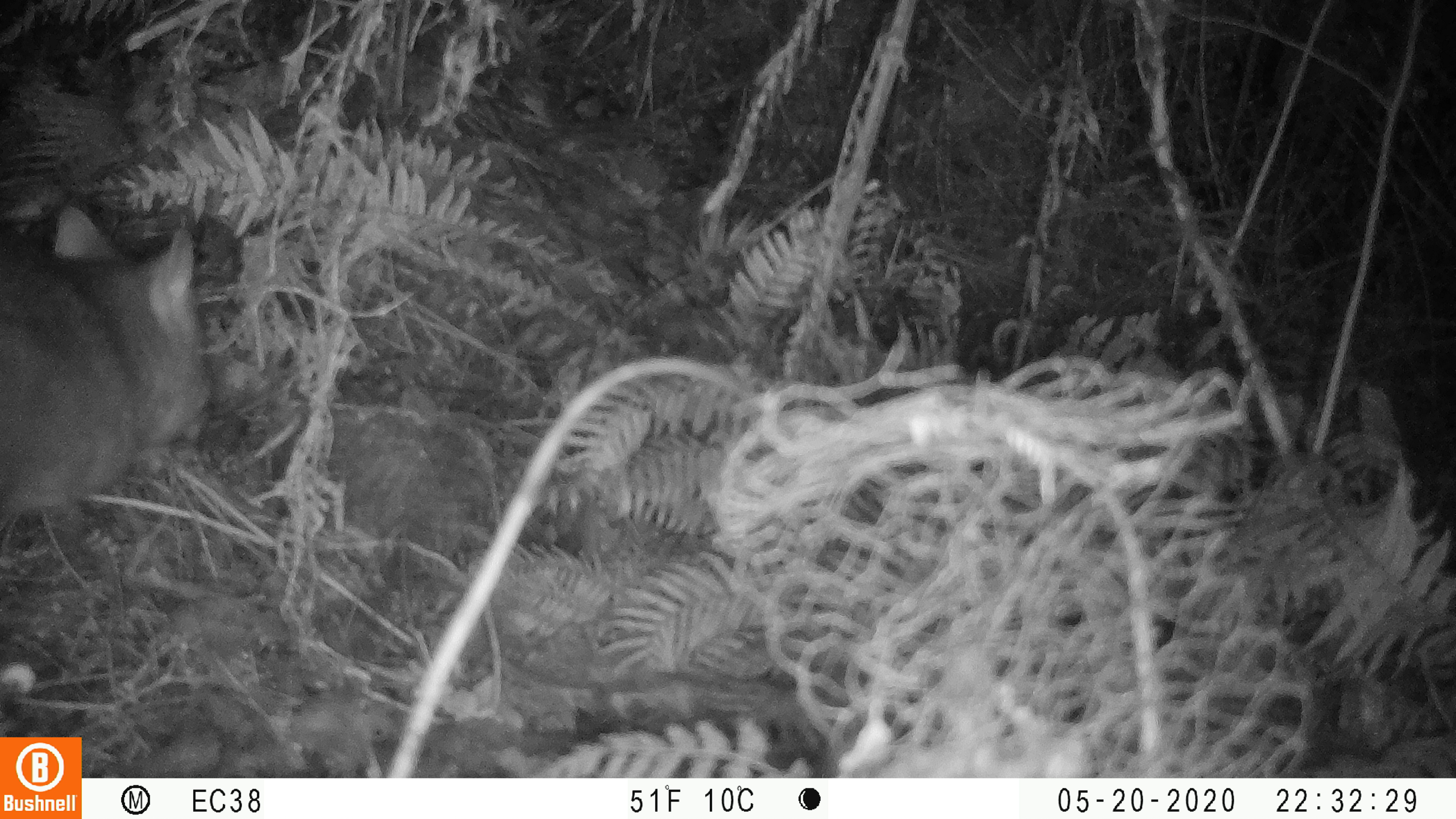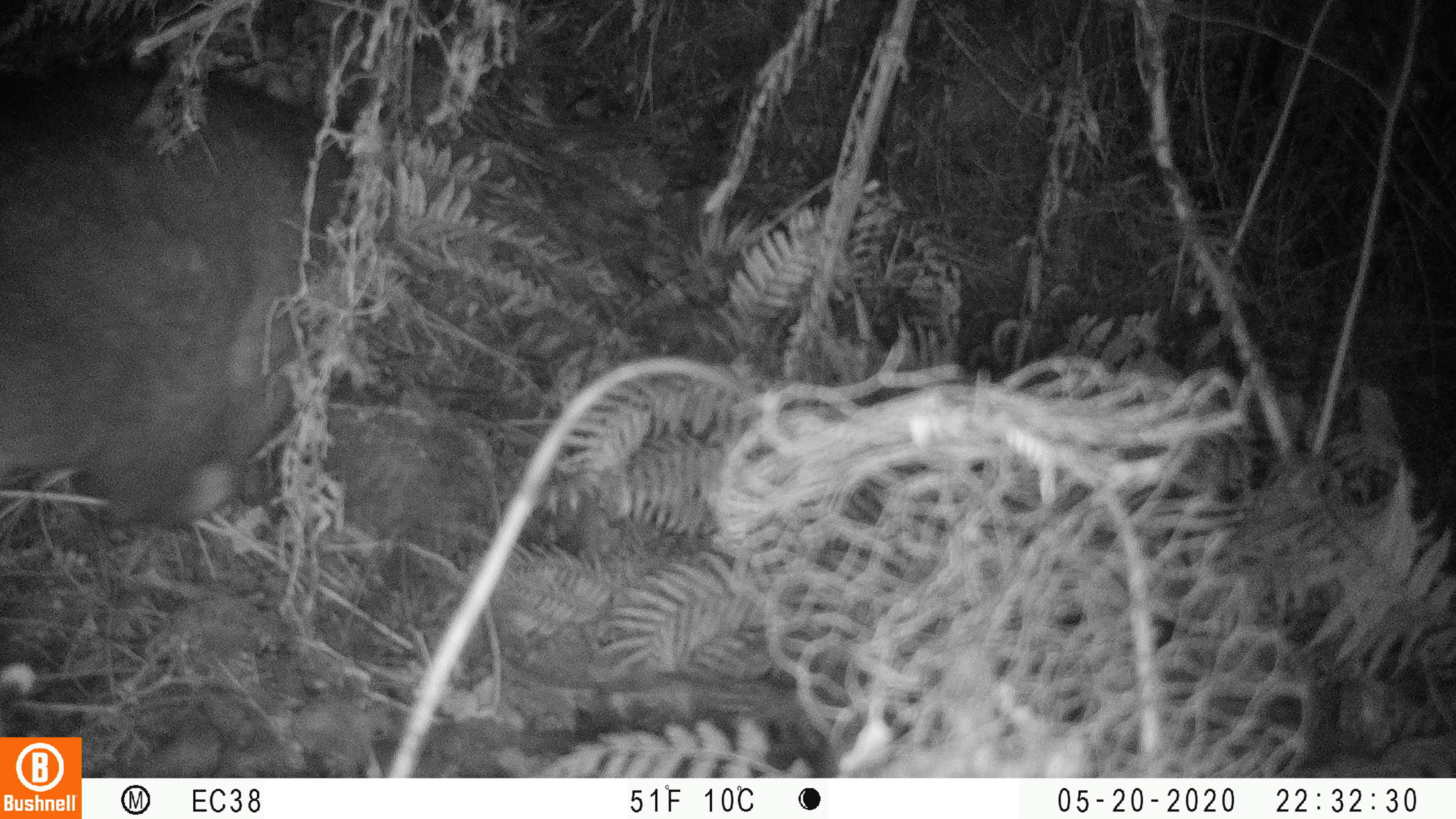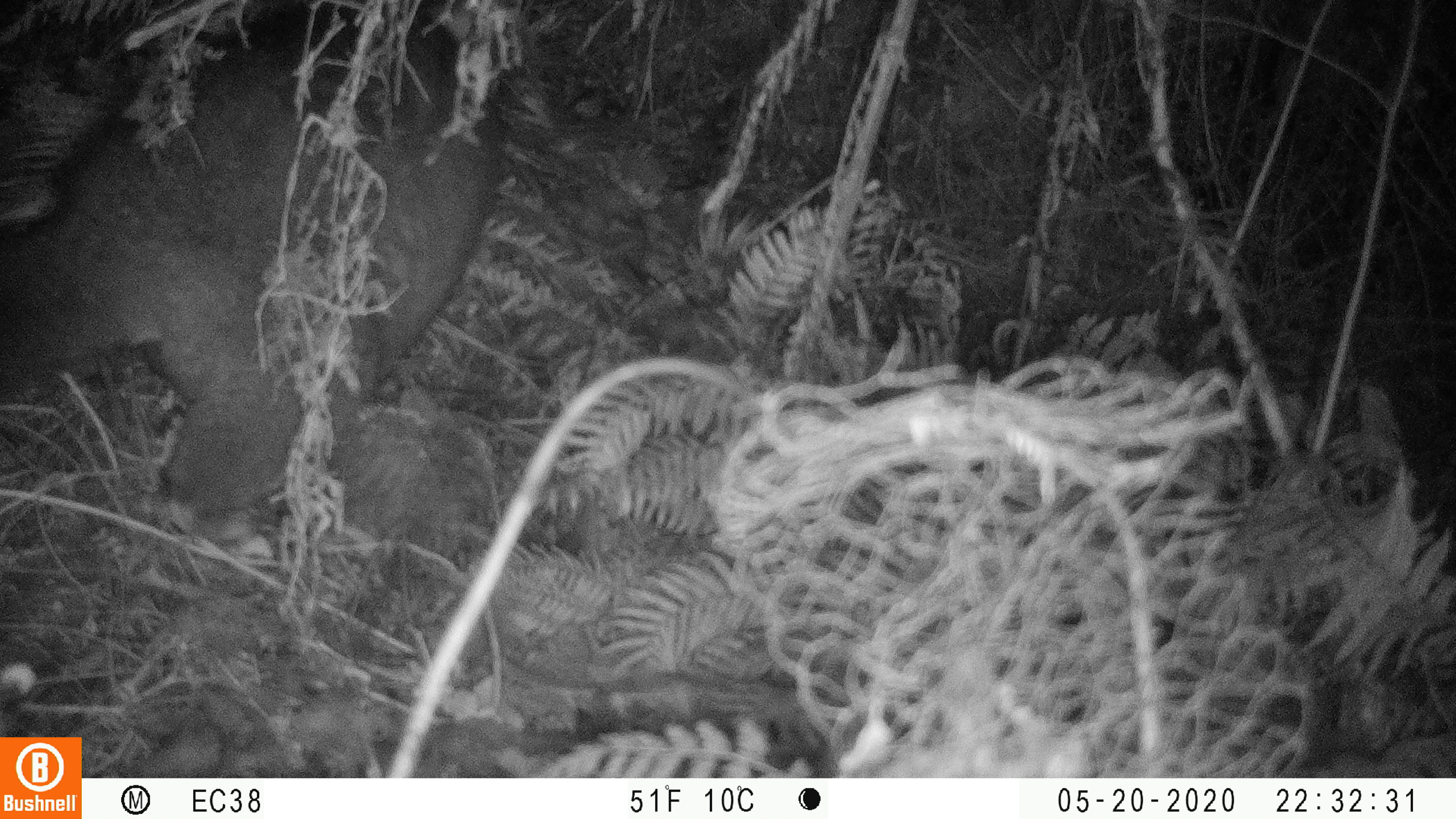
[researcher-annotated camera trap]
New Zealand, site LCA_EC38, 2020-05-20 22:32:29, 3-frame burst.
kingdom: Animalia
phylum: Chordata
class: Mammalia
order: Diprotodontia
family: Phalangeridae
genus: Trichosurus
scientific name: Trichosurus vulpecula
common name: common brushtail possum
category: possum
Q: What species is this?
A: Possum (common brushtail possum) (Trichosurus vulpecula).